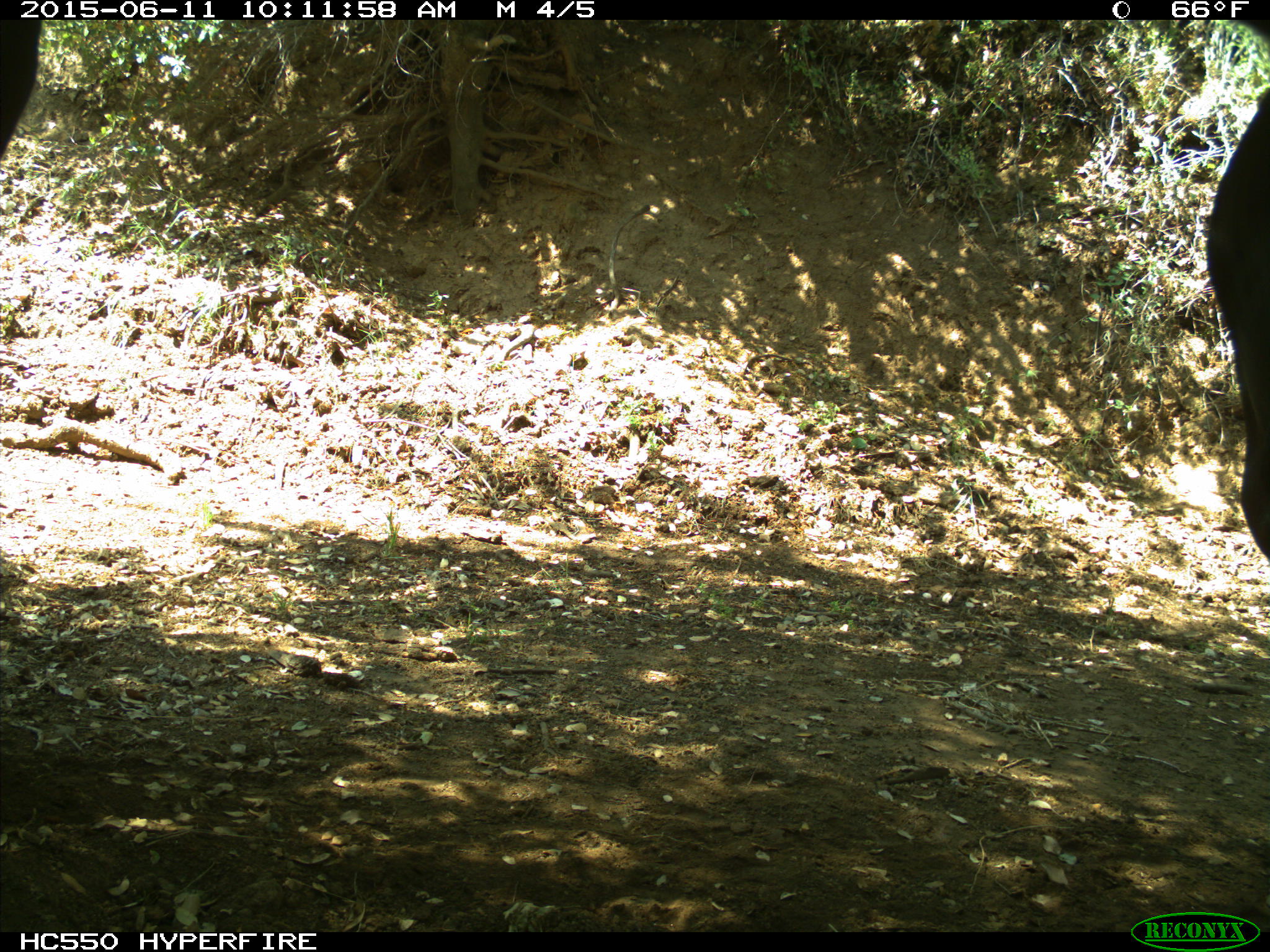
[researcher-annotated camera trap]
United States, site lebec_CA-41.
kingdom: Animalia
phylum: Chordata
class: Mammalia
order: Artiodactyla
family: Bovidae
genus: Bos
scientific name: Bos taurus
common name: domestic cow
Bos taurus (domestic cow).